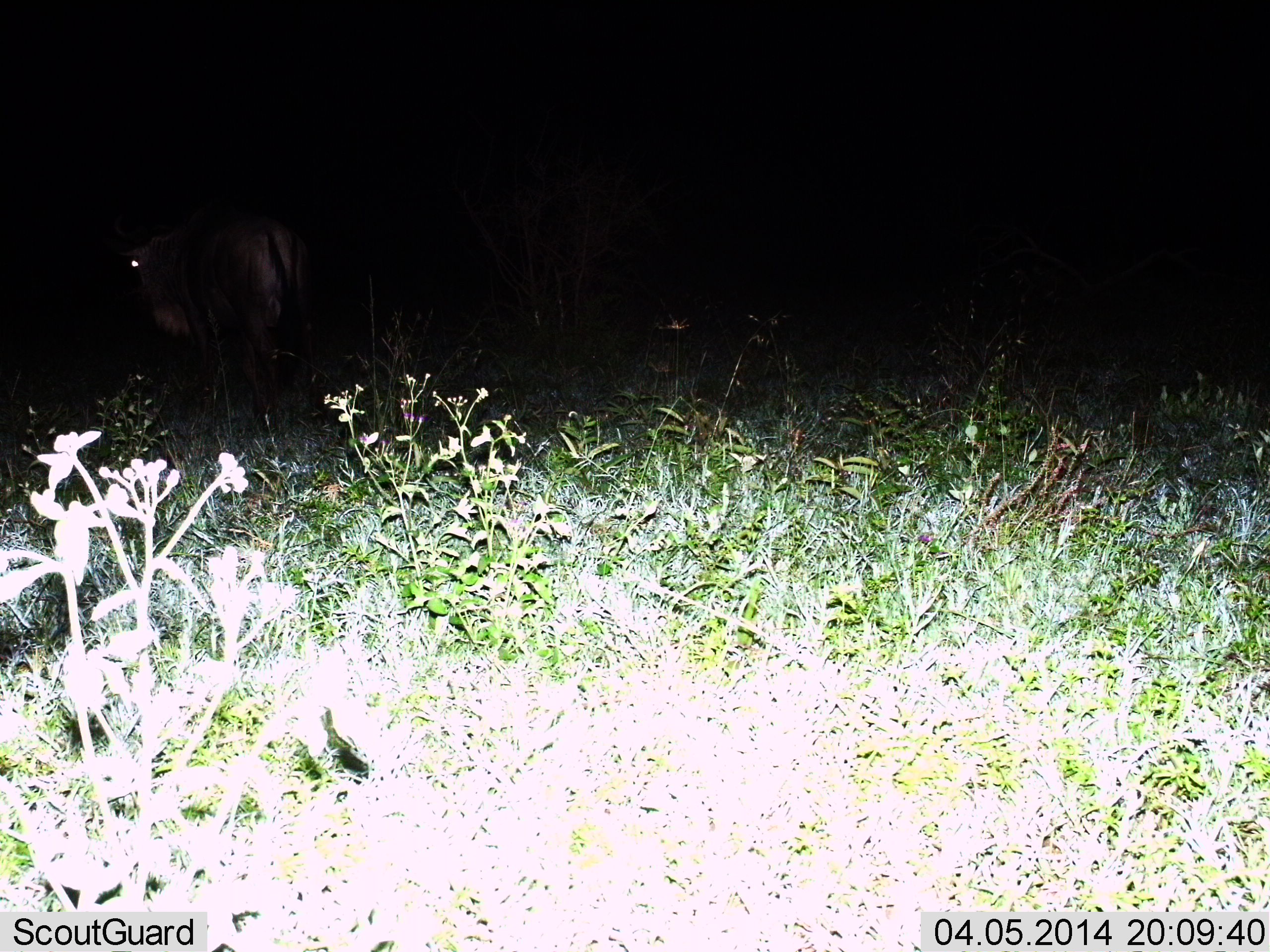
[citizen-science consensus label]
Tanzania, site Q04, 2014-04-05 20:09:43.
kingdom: Animalia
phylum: Chordata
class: Mammalia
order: Artiodactyla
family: Bovidae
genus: Connochaetes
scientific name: Connochaetes taurinus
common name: blue wildebeest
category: wildebeest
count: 1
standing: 80%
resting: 0%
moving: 20%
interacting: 0%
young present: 0%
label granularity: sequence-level